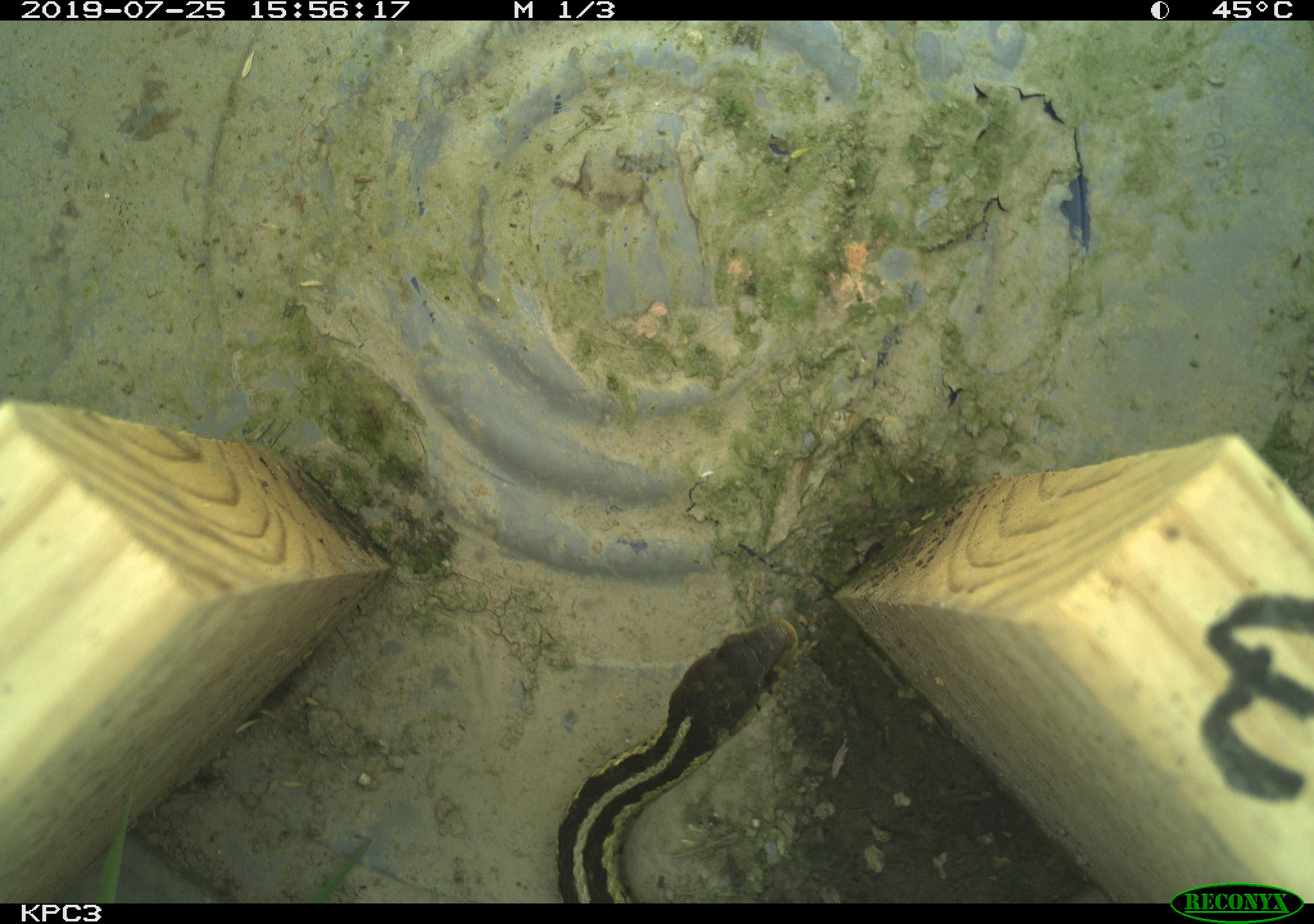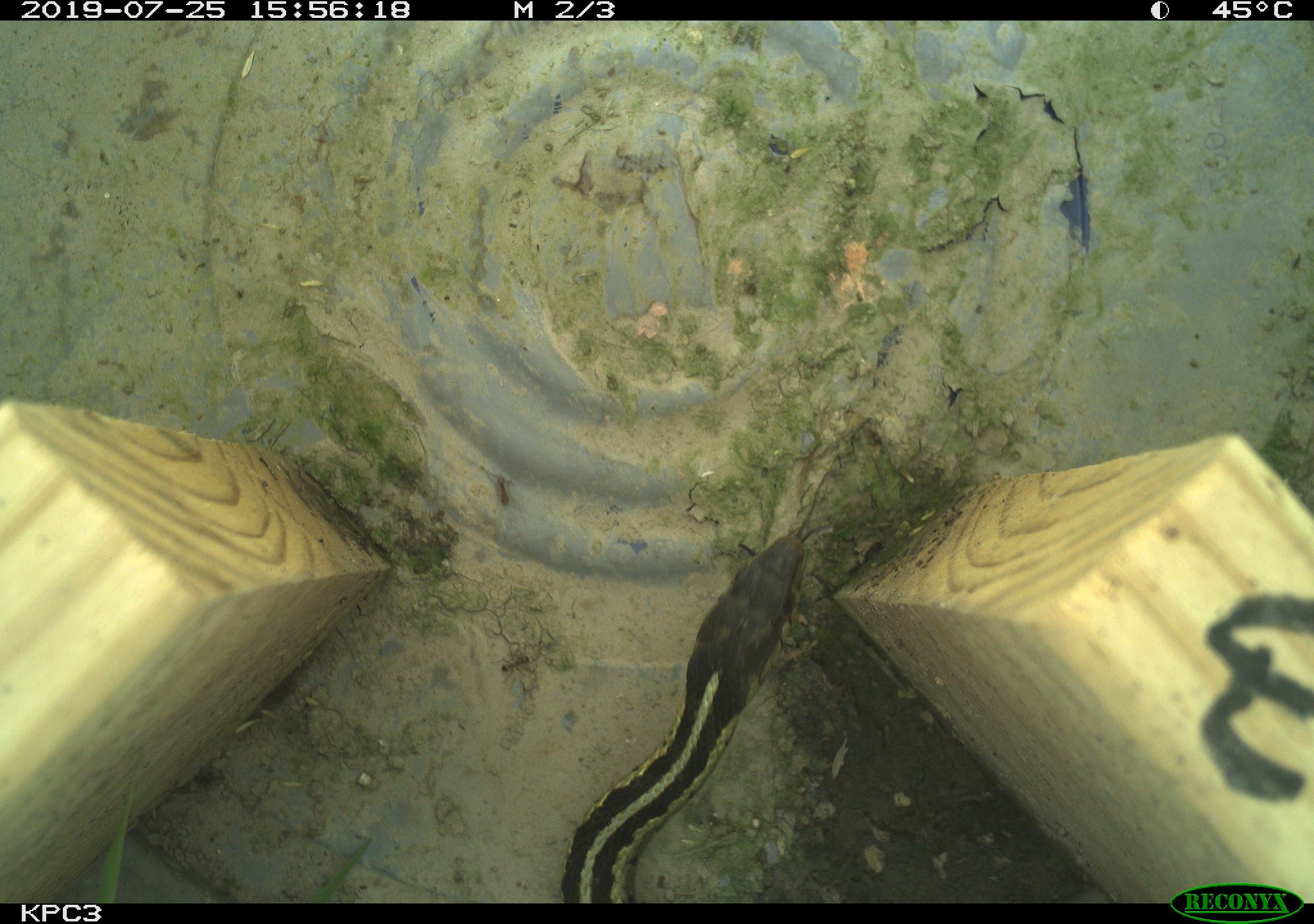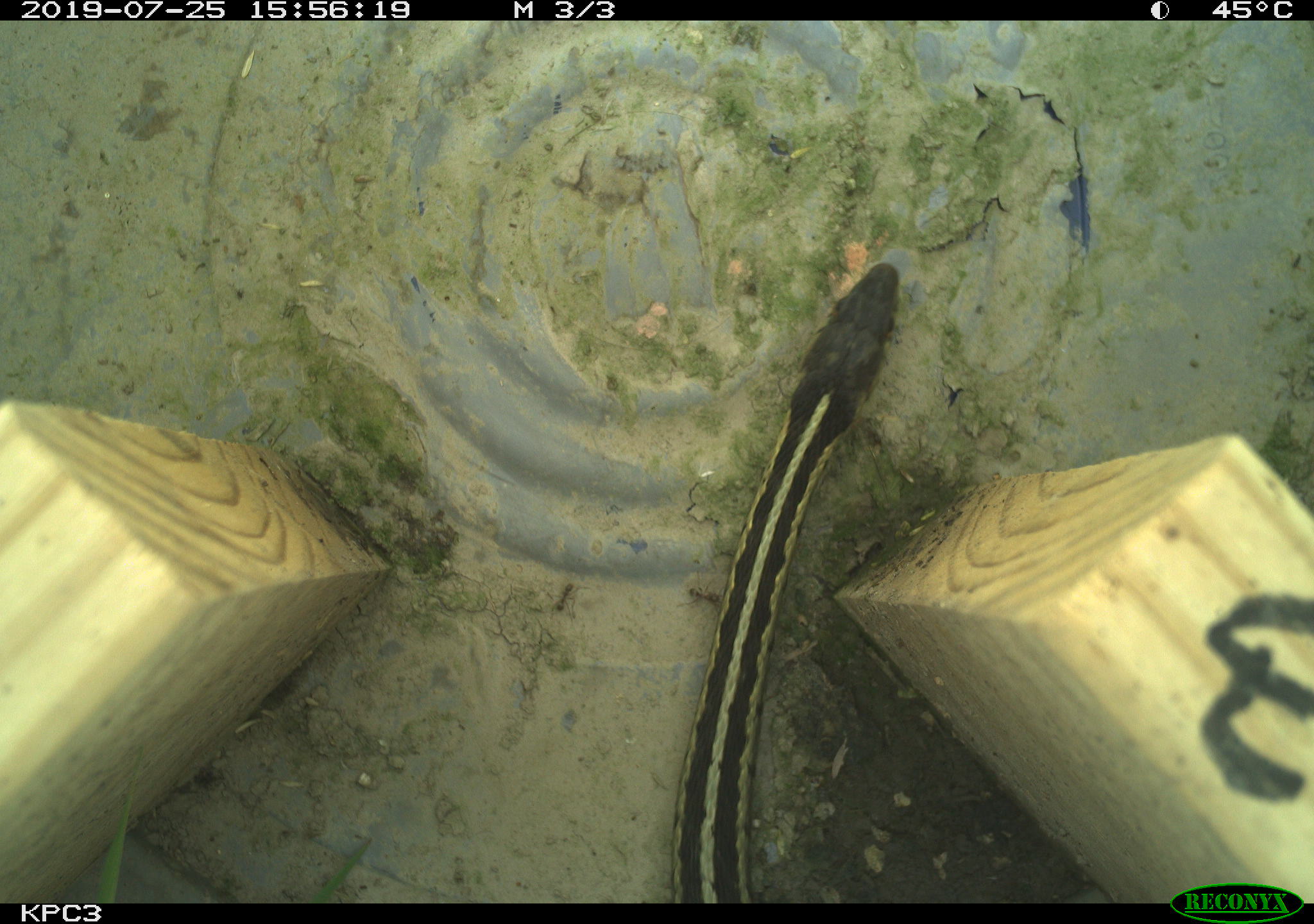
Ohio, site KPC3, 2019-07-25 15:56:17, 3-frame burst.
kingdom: Animalia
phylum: Chordata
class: Reptilia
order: Squamata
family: Colubridae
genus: Thamnophis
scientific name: Thamnophis sirtalis sirtalis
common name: eastern gartersnake